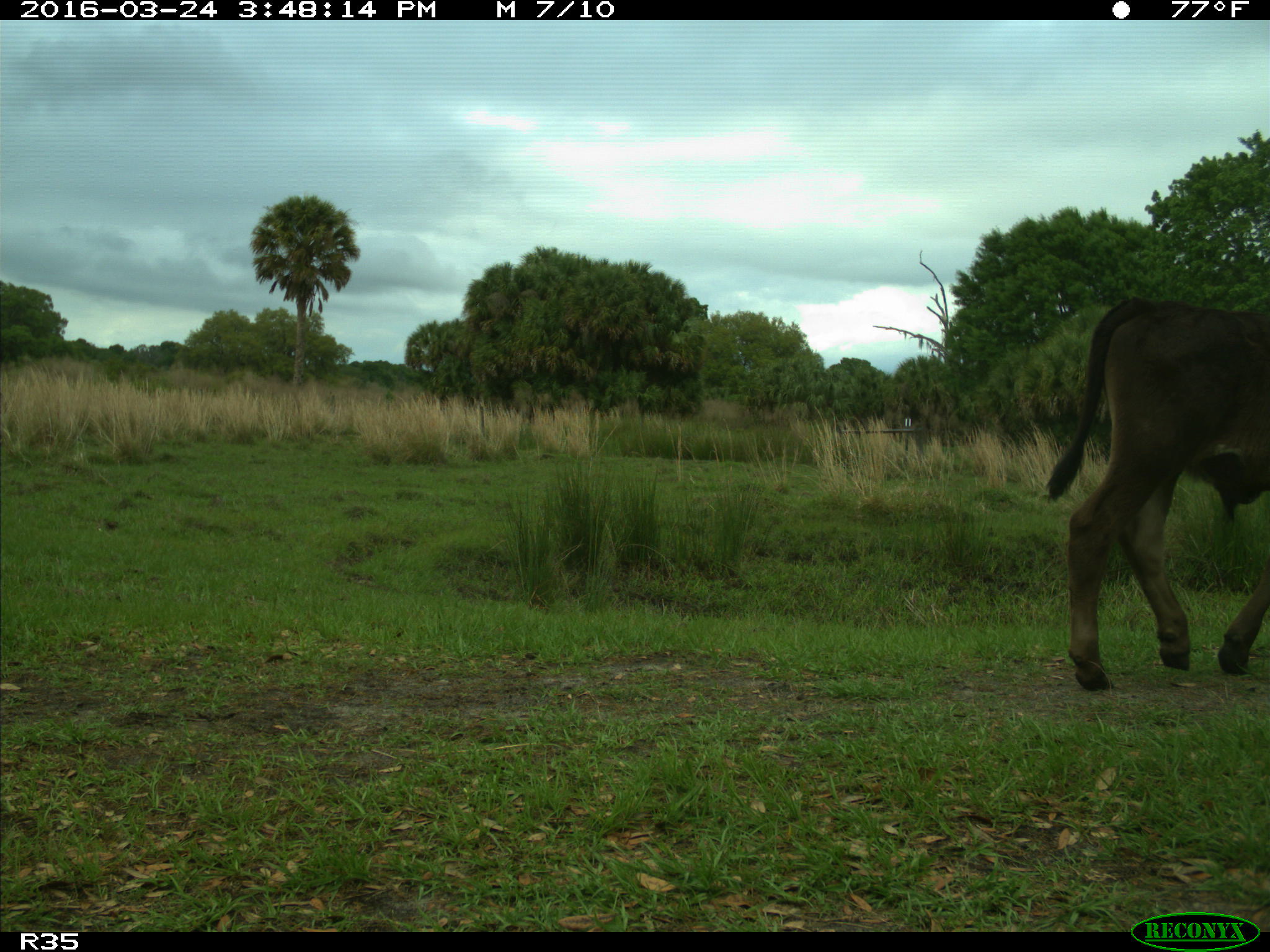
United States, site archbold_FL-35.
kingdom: Animalia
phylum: Chordata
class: Mammalia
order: Artiodactyla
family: Bovidae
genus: Bos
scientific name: Bos taurus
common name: domestic cow